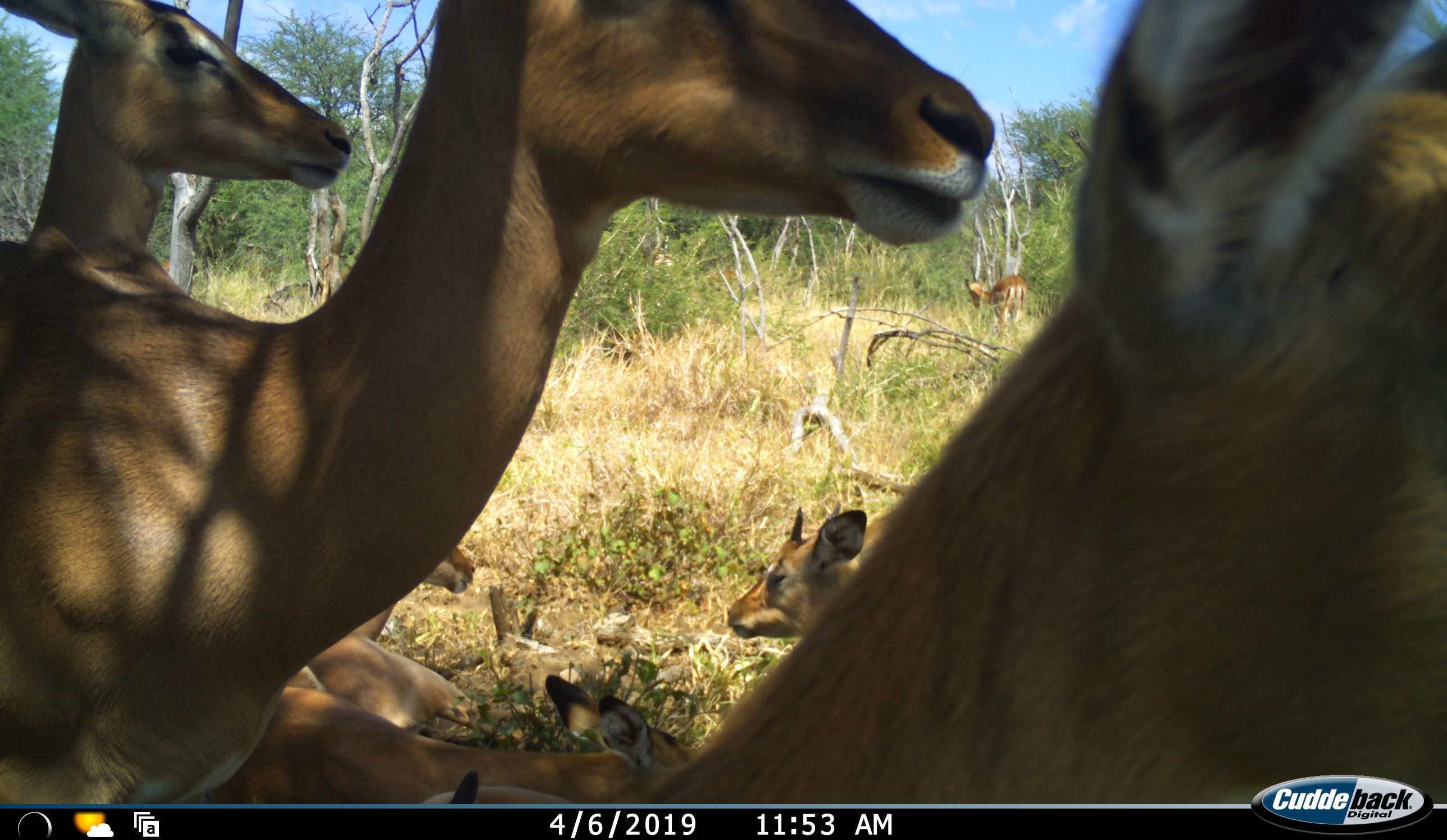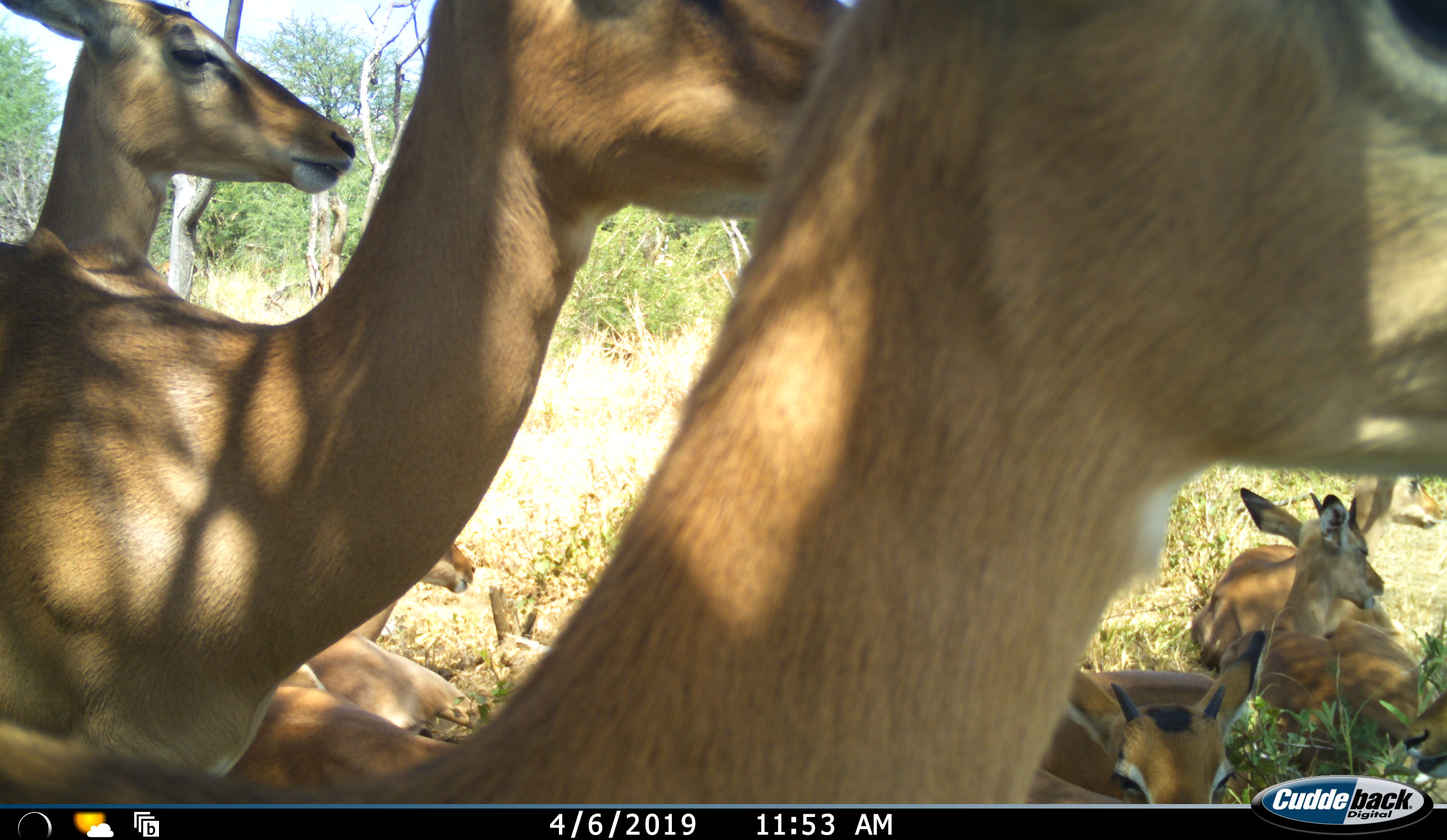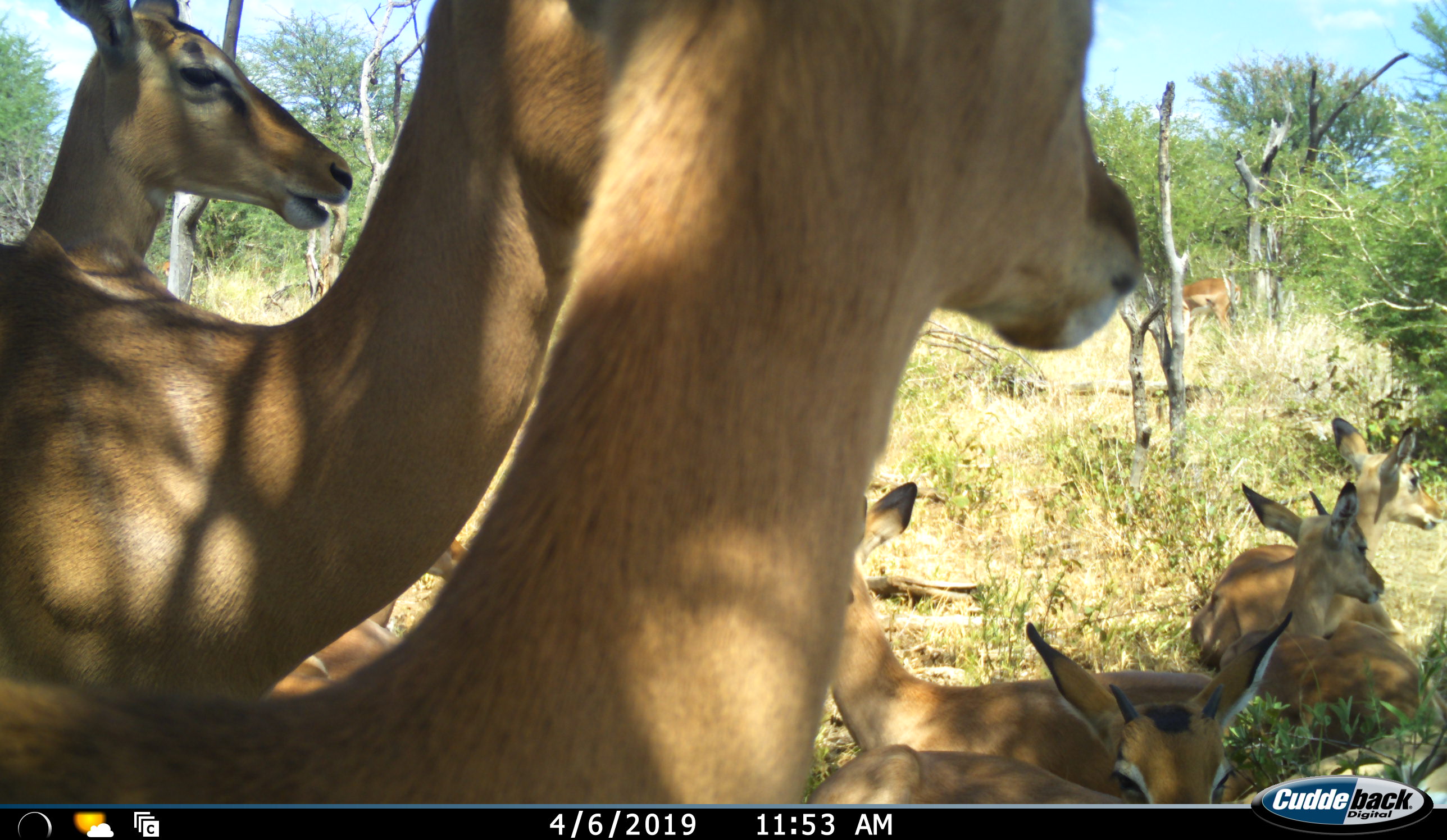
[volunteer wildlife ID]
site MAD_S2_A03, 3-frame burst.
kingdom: Animalia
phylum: Chordata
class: Mammalia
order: Artiodactyla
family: Bovidae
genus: Aepyceros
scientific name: Aepyceros melampus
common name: impala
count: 11-50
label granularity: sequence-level